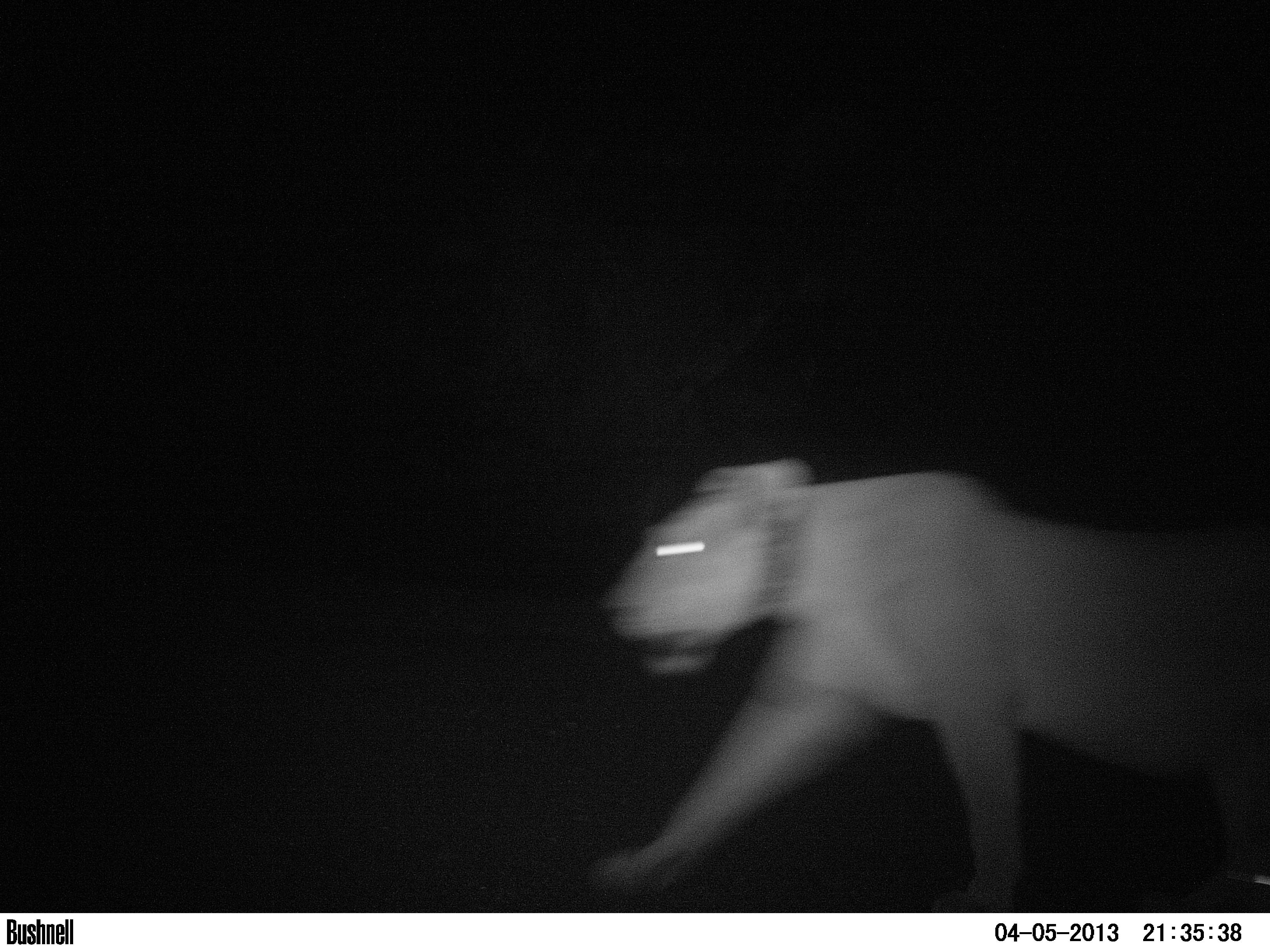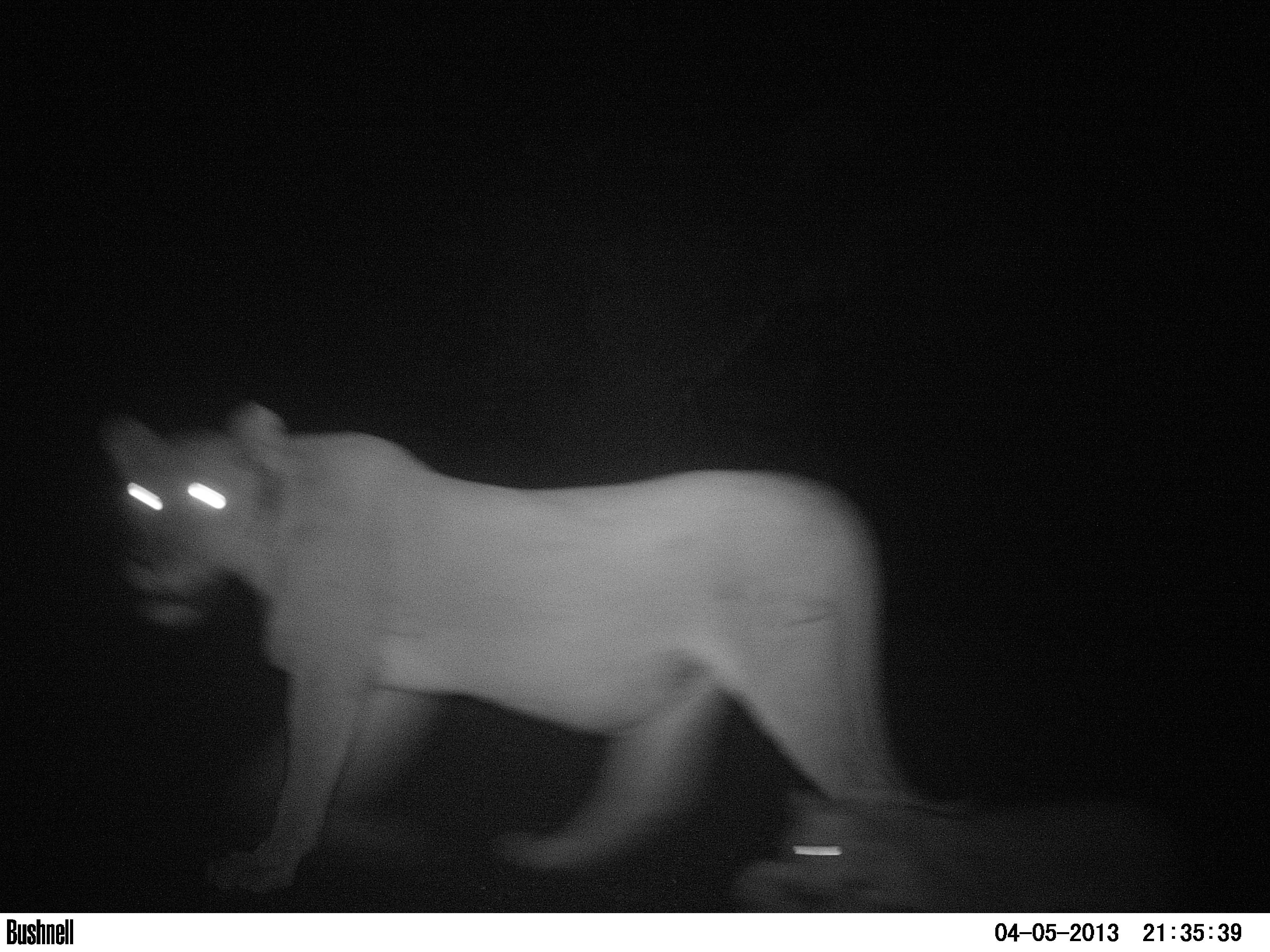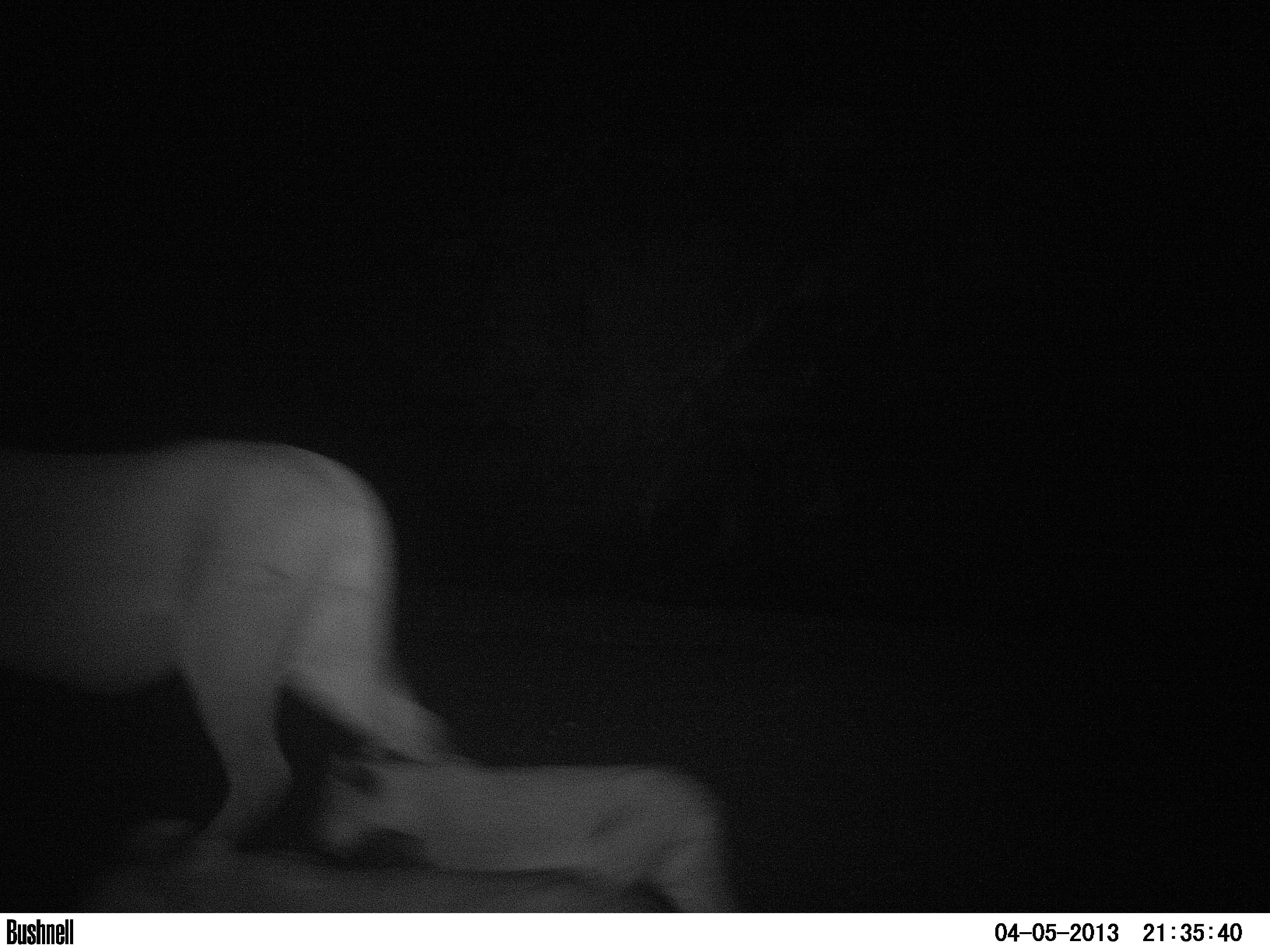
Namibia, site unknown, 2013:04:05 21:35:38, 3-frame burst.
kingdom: Animalia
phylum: Chordata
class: Mammalia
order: Carnivora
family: Felidae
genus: Panthera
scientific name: Panthera leo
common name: lion